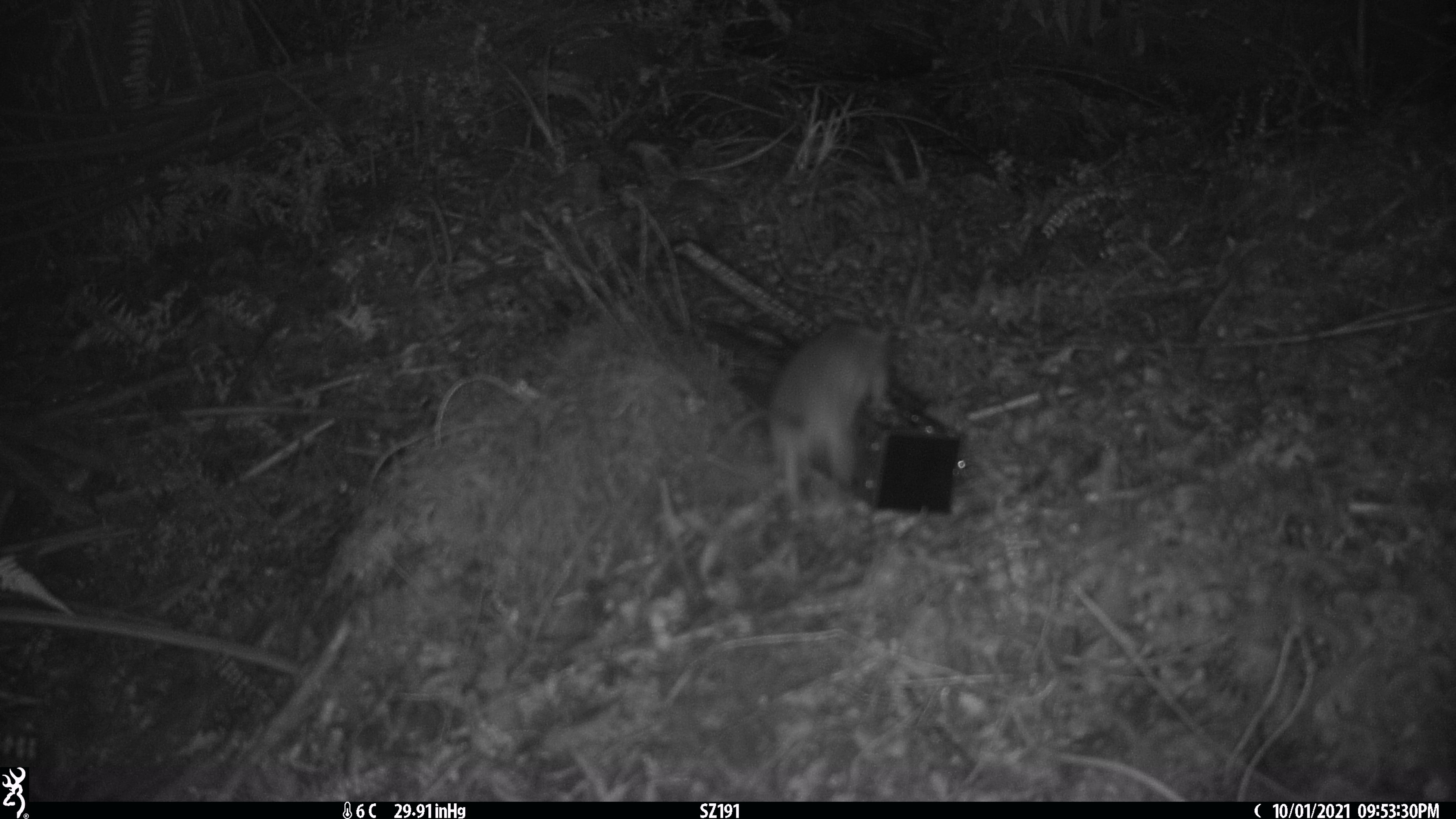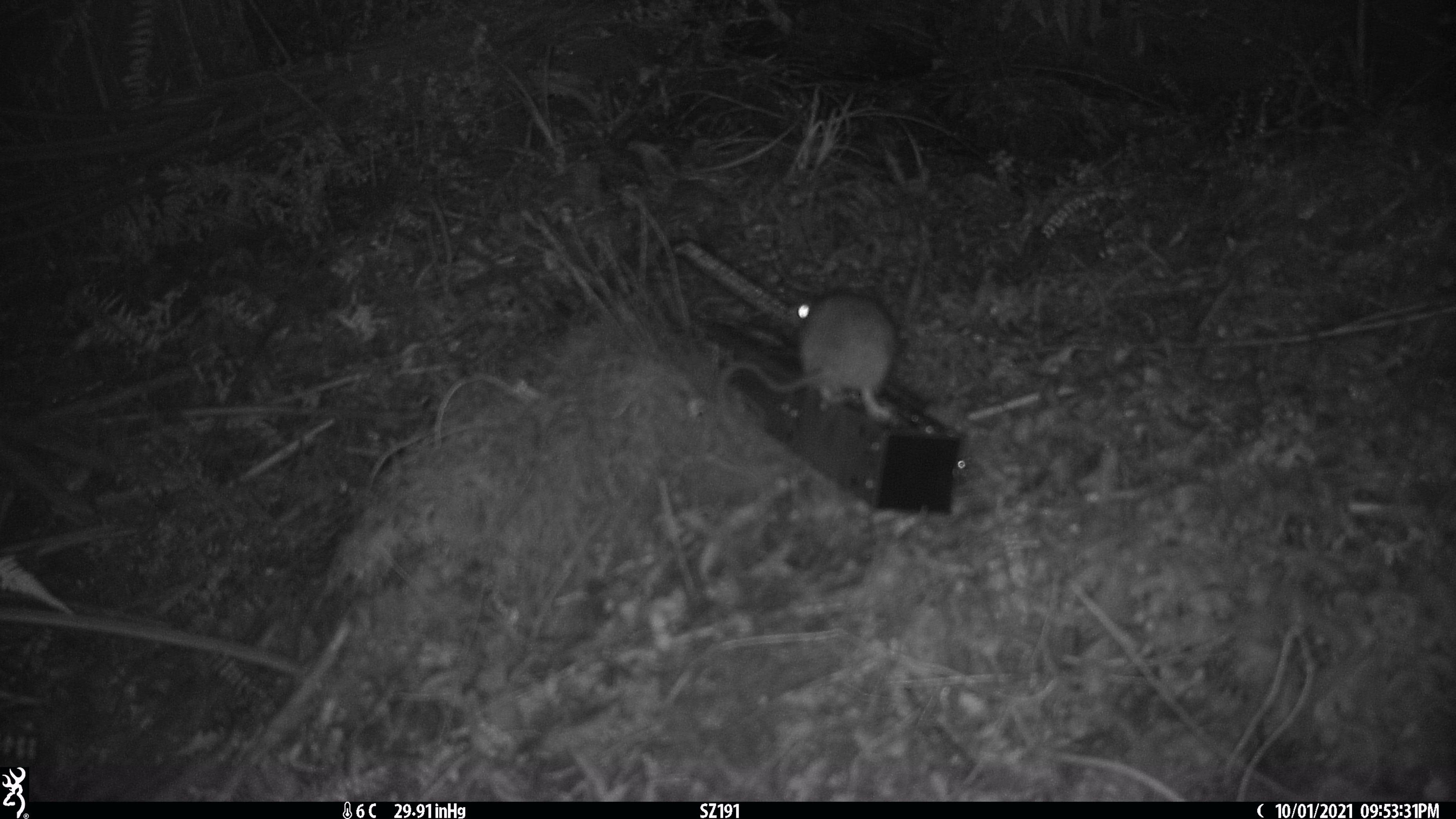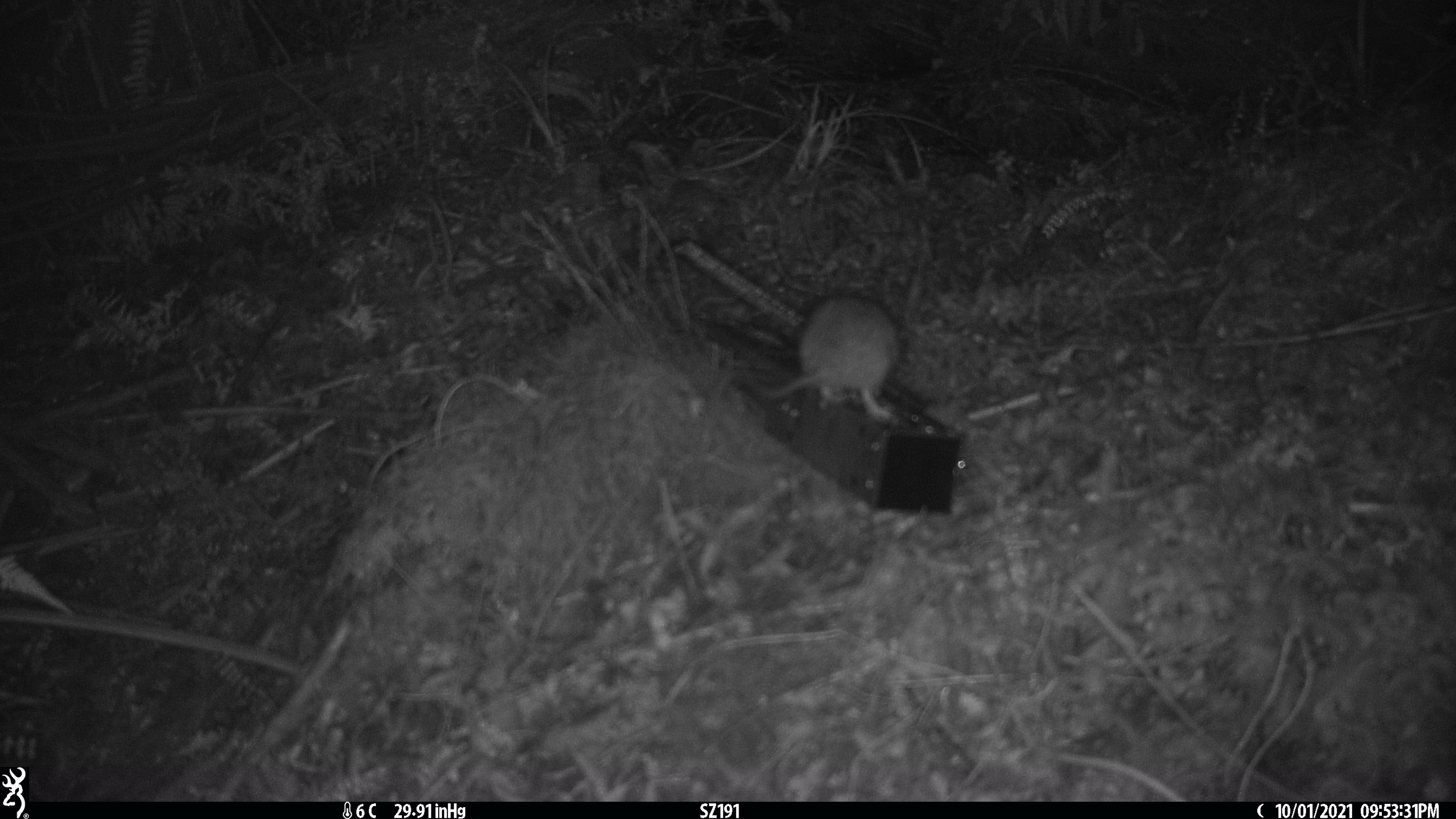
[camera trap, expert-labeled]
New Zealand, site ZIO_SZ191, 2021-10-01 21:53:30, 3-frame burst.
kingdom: Animalia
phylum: Chordata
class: Mammalia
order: Rodentia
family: Muridae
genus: Rattus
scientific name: Rattus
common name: rat